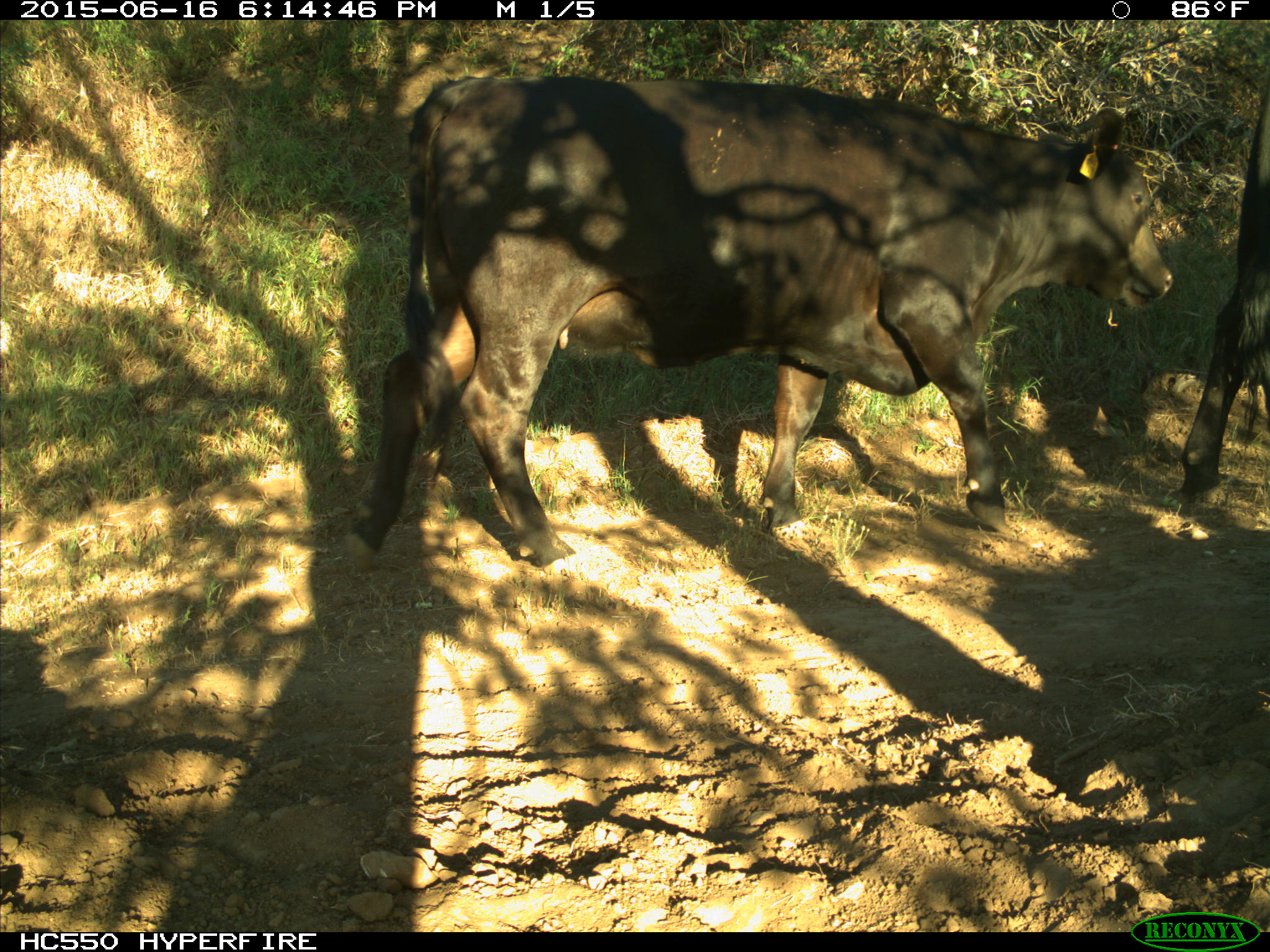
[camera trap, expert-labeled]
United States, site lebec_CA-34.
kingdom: Animalia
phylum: Chordata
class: Mammalia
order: Artiodactyla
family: Bovidae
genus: Bos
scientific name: Bos taurus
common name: domestic cow